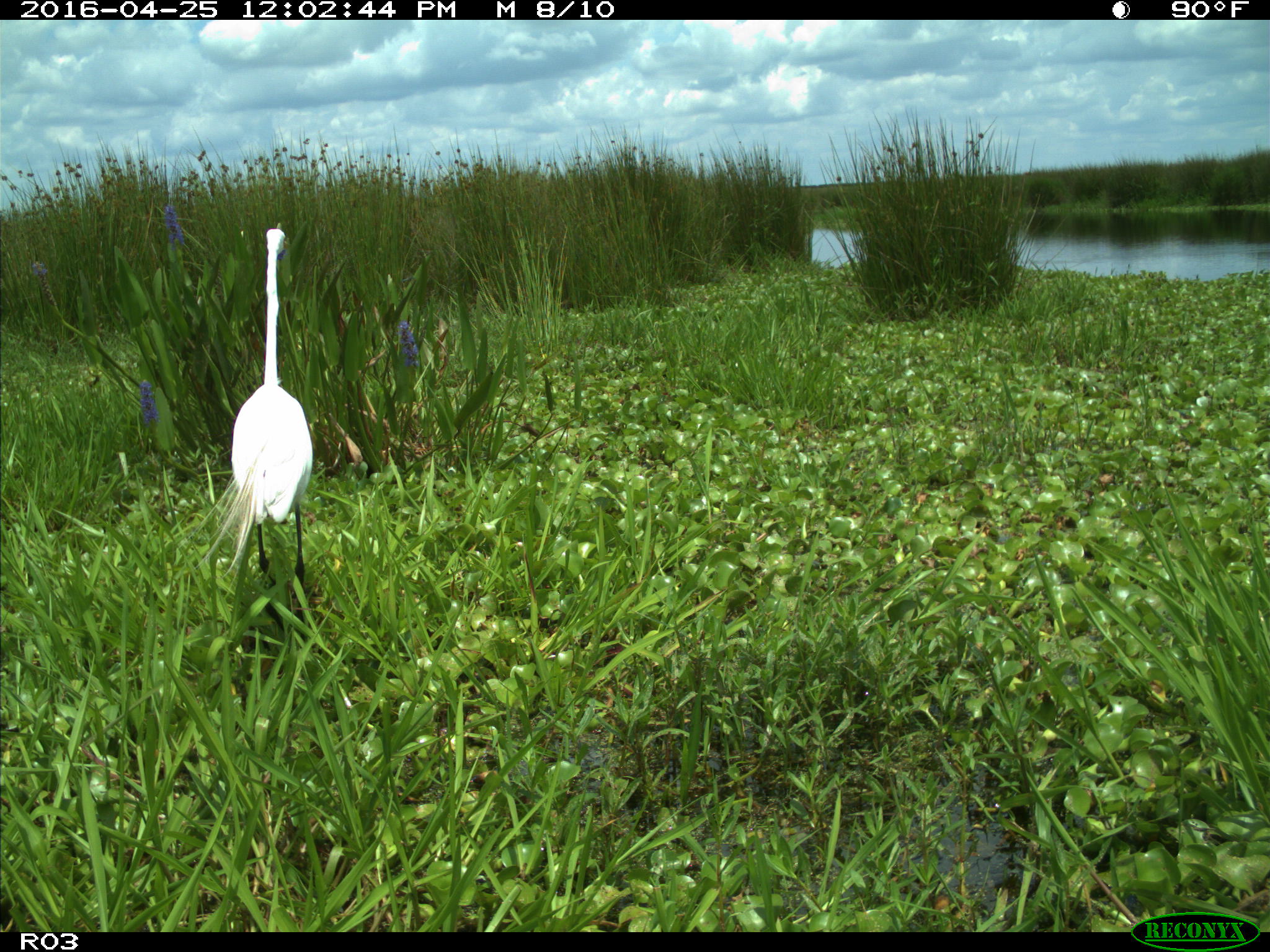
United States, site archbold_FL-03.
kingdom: Animalia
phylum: Chordata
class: Aves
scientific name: Aves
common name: birds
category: unidentified bird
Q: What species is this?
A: Unidentified bird (birds) (Aves).